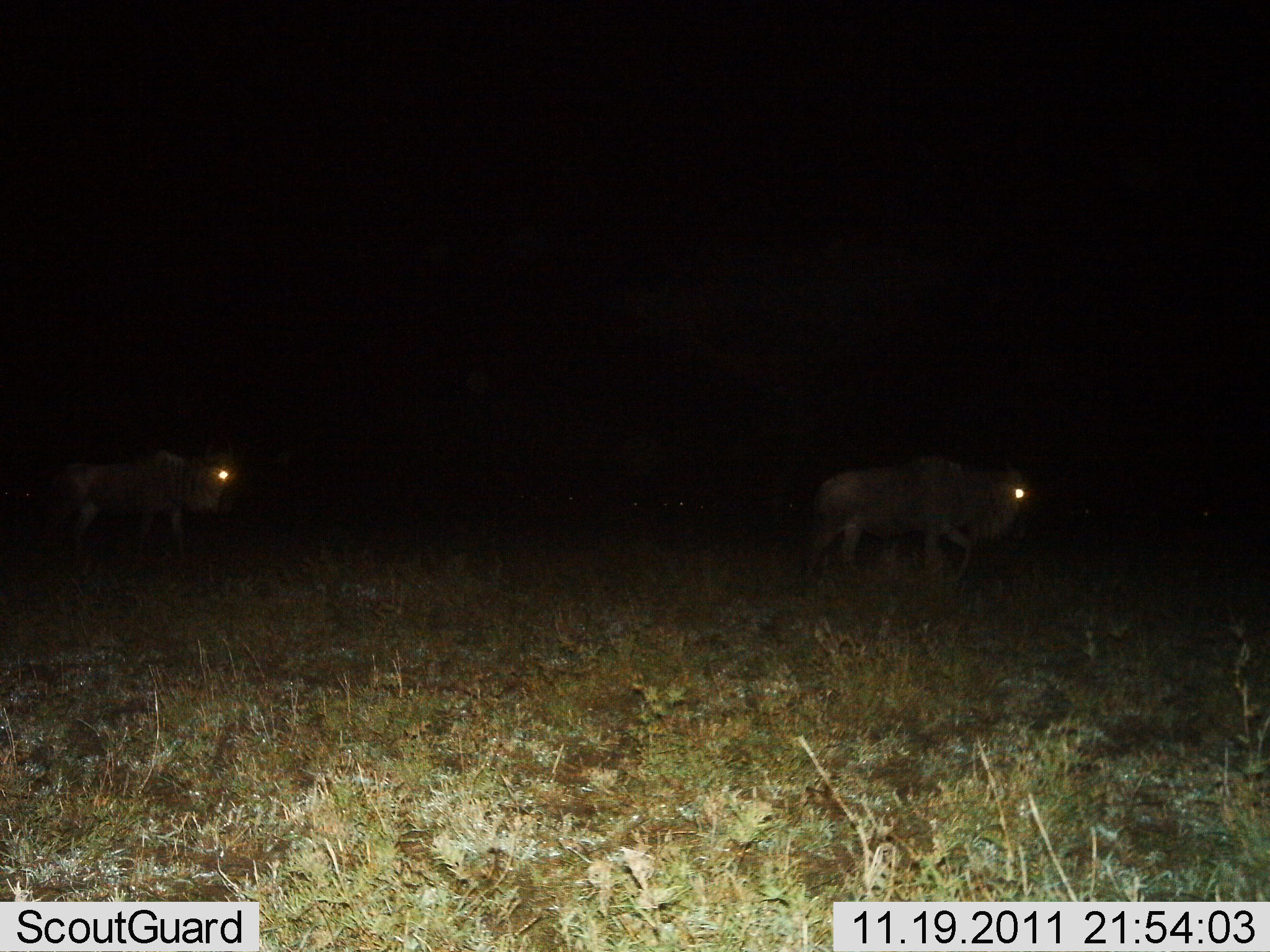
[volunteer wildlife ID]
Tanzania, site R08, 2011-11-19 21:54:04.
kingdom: Animalia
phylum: Chordata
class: Mammalia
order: Artiodactyla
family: Bovidae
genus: Connochaetes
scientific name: Connochaetes taurinus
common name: blue wildebeest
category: wildebeest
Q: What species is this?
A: Wildebeest (blue wildebeest) (Connochaetes taurinus).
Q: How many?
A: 2.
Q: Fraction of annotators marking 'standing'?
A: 25%.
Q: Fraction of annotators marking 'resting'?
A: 0%.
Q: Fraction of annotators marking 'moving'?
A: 75%.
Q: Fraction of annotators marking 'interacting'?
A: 0%.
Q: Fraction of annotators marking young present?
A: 0%.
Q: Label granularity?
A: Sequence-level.